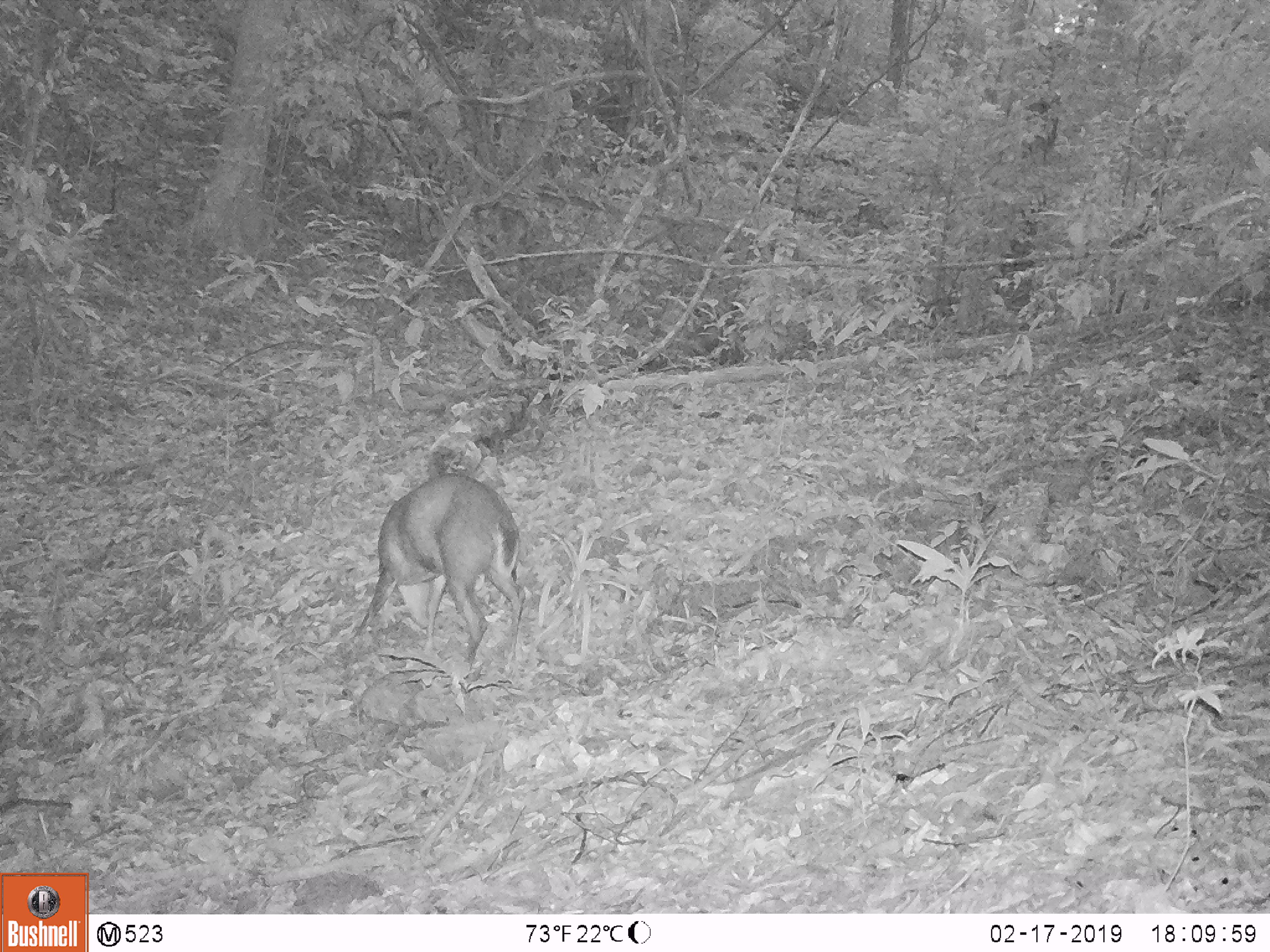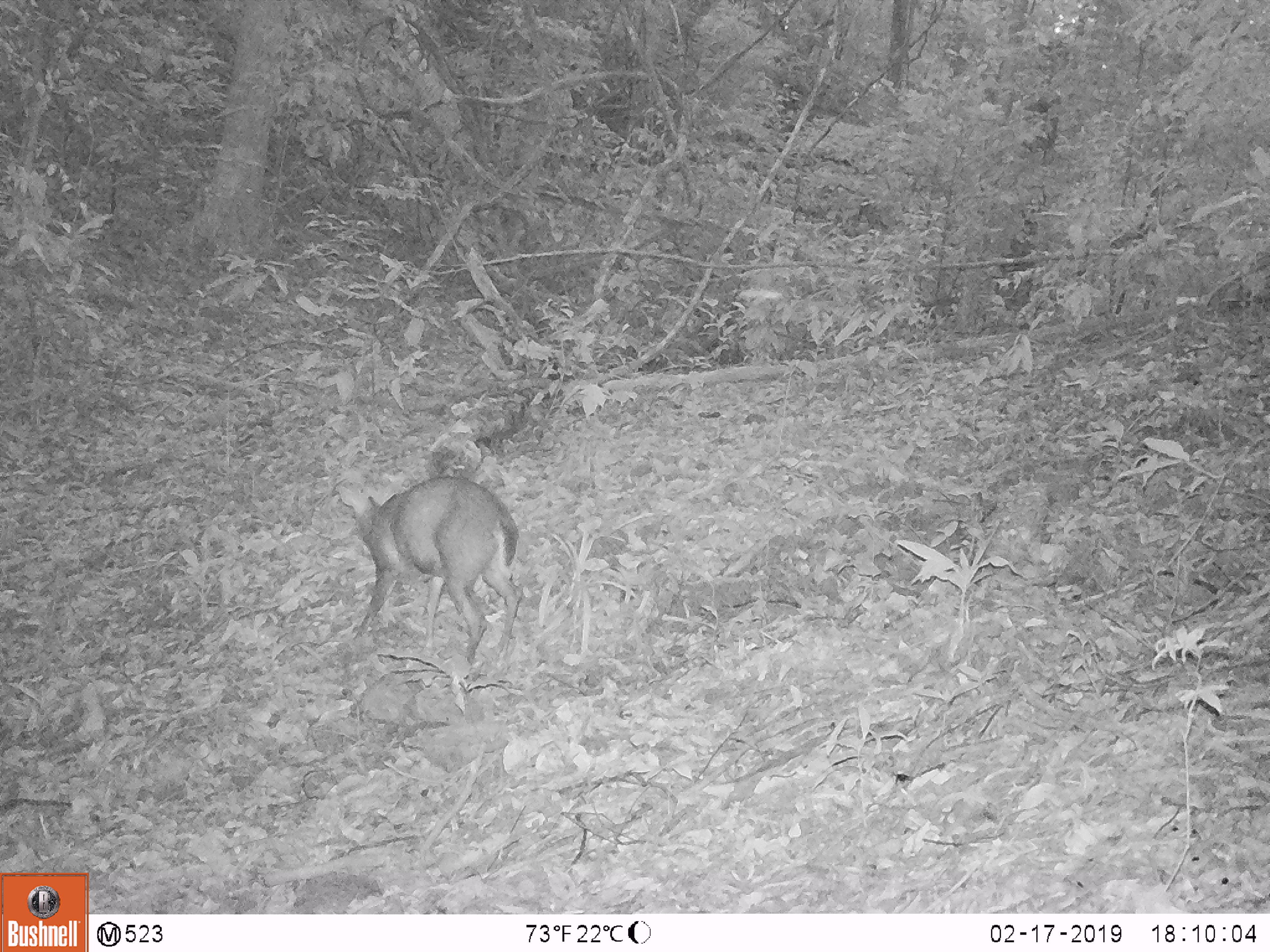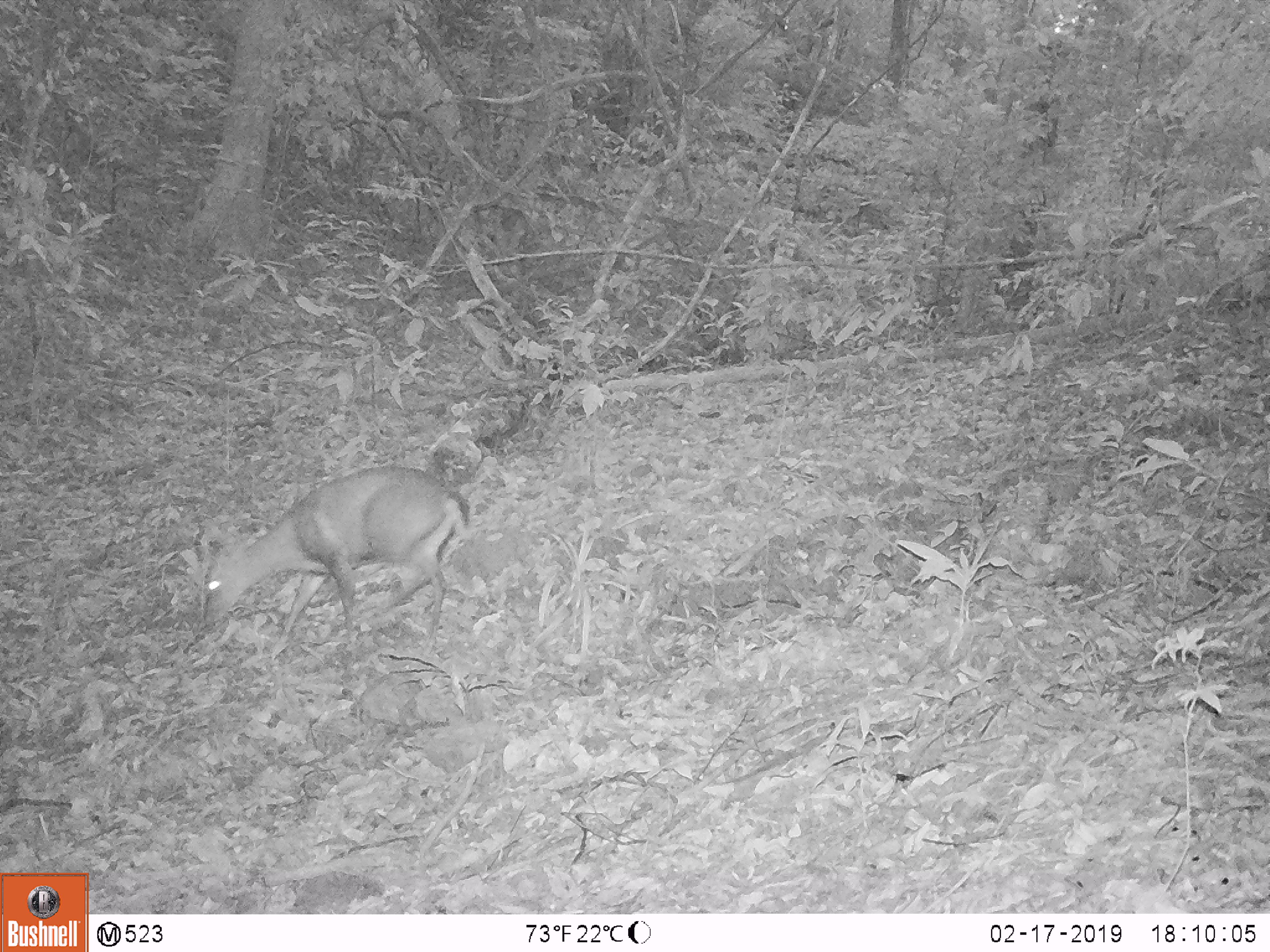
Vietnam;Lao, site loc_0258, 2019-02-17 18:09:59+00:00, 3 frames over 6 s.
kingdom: Animalia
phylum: Chordata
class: Mammalia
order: Artiodactyla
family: Cervidae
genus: Muntiacus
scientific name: Muntiacus rooseveltorum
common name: roosevelt's muntjac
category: roosevelts muntjac group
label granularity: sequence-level